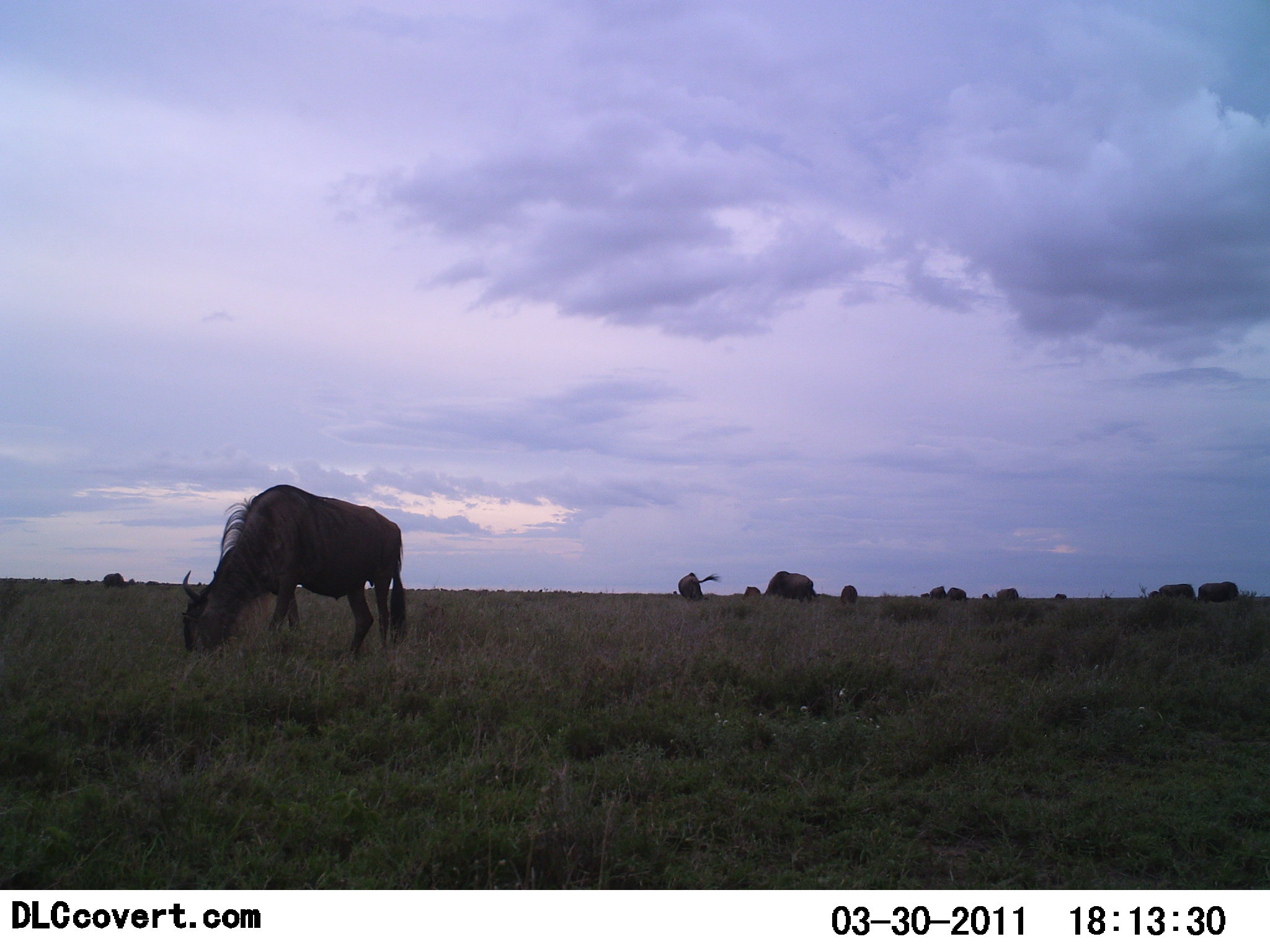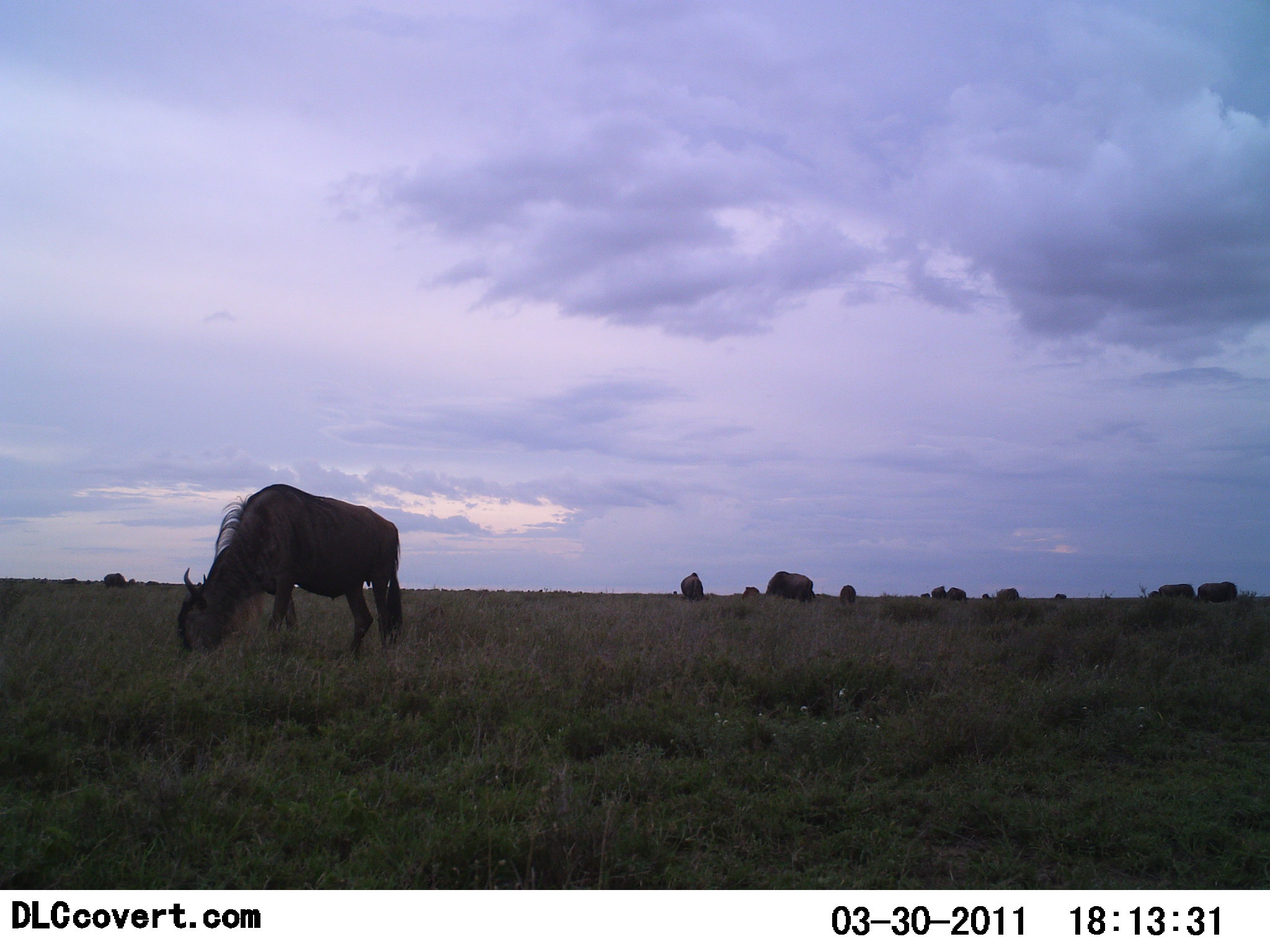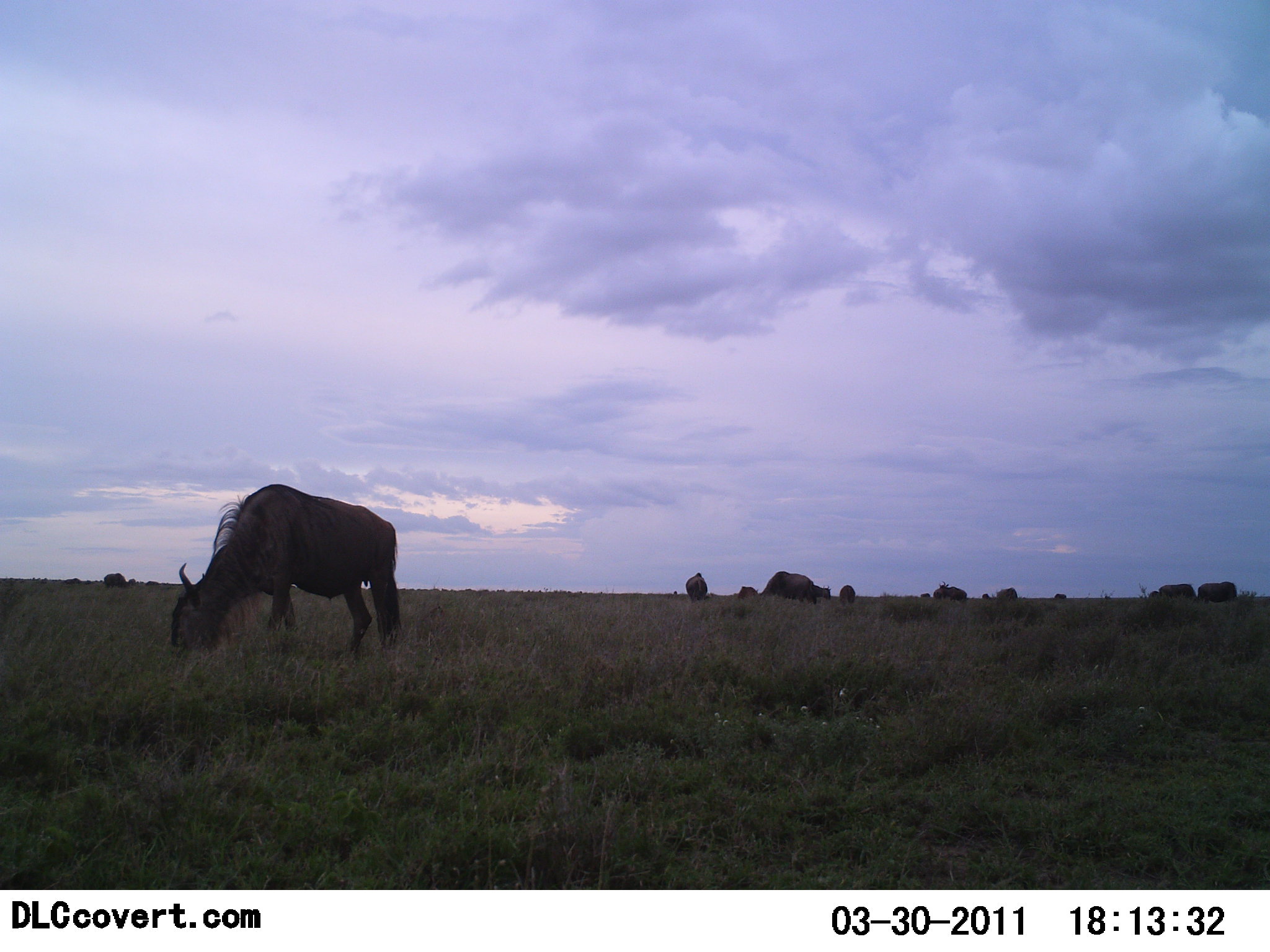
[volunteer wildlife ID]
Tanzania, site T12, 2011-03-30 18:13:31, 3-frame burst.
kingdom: Animalia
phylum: Chordata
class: Mammalia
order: Artiodactyla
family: Bovidae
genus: Connochaetes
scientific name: Connochaetes taurinus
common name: blue wildebeest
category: wildebeest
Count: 11-50.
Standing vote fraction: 33%.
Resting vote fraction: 0%.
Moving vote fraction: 33%.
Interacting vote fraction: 0%.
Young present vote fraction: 0%.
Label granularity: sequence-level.